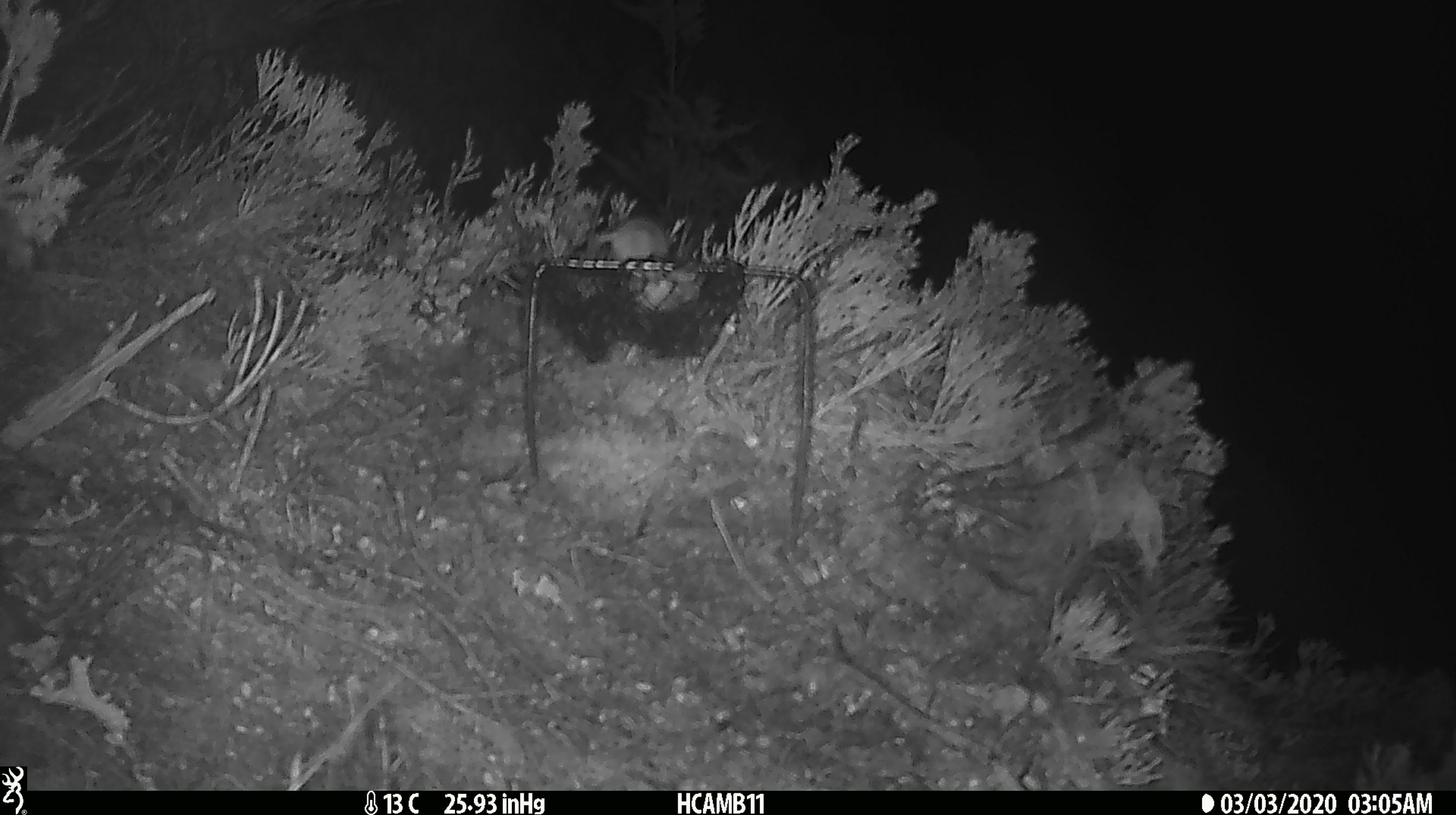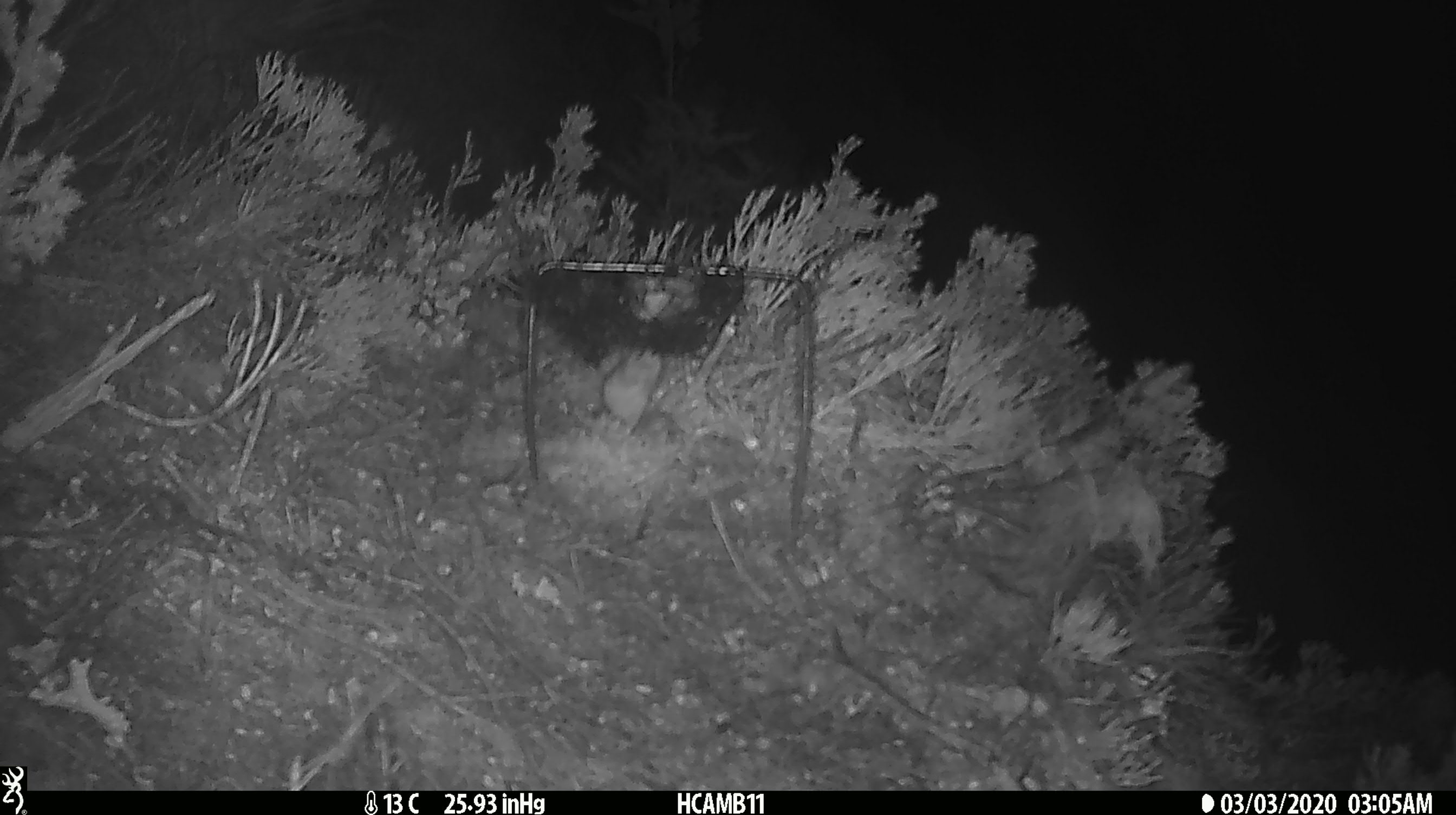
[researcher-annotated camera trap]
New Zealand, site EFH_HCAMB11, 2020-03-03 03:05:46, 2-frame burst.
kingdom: Animalia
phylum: Chordata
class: Mammalia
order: Rodentia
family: Muridae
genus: Mus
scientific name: Mus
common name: mouse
Mouse (Mus).